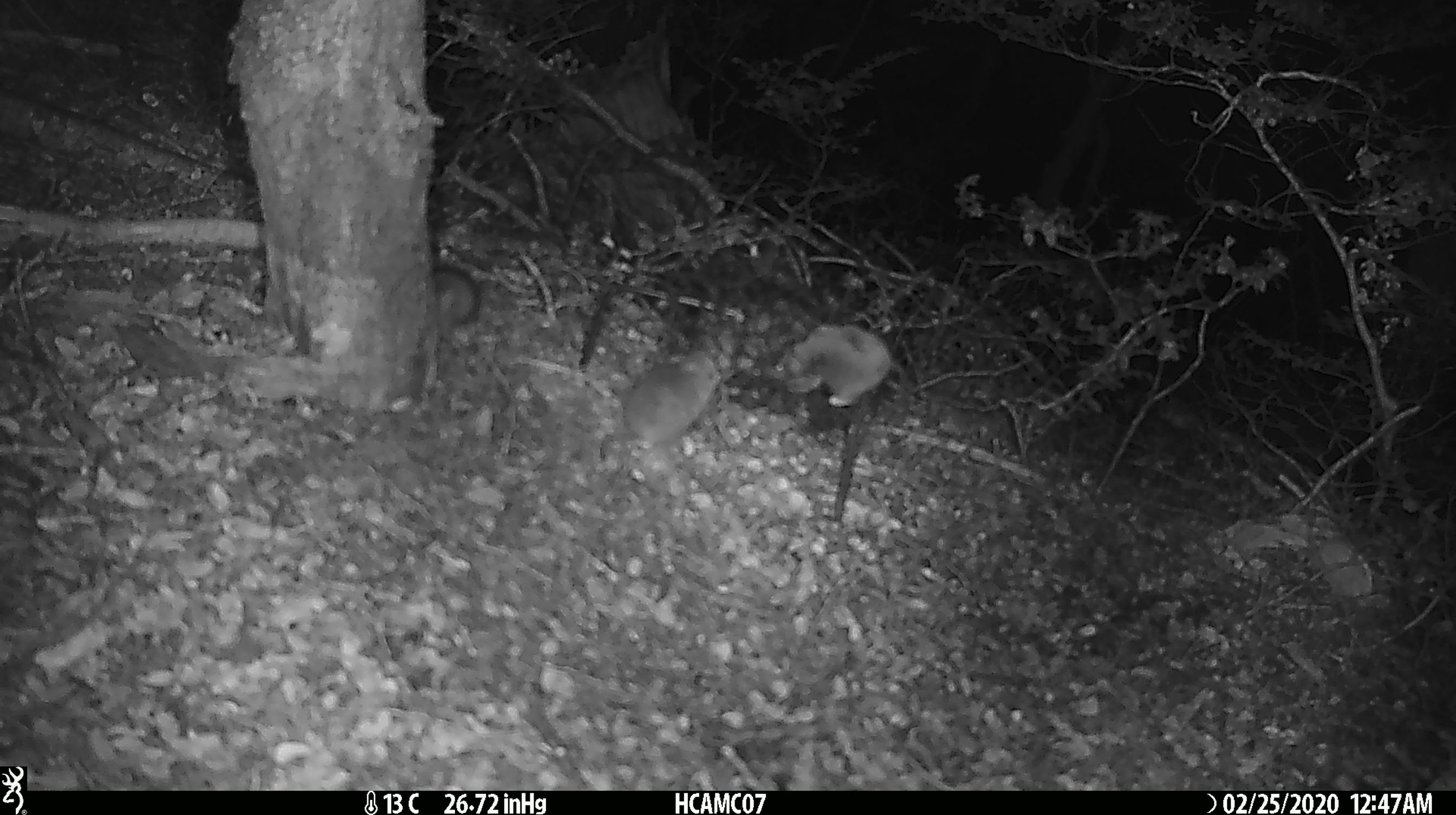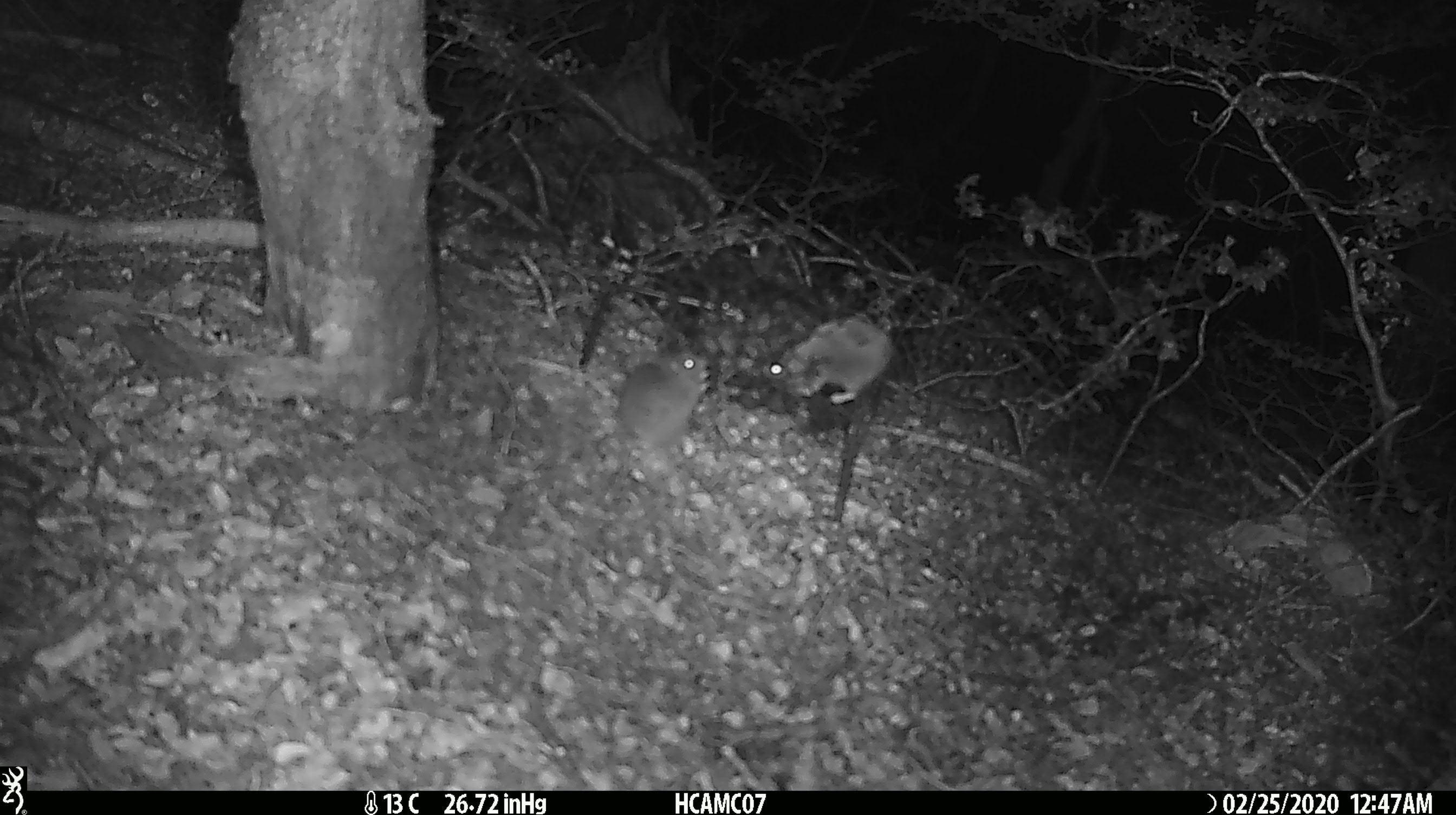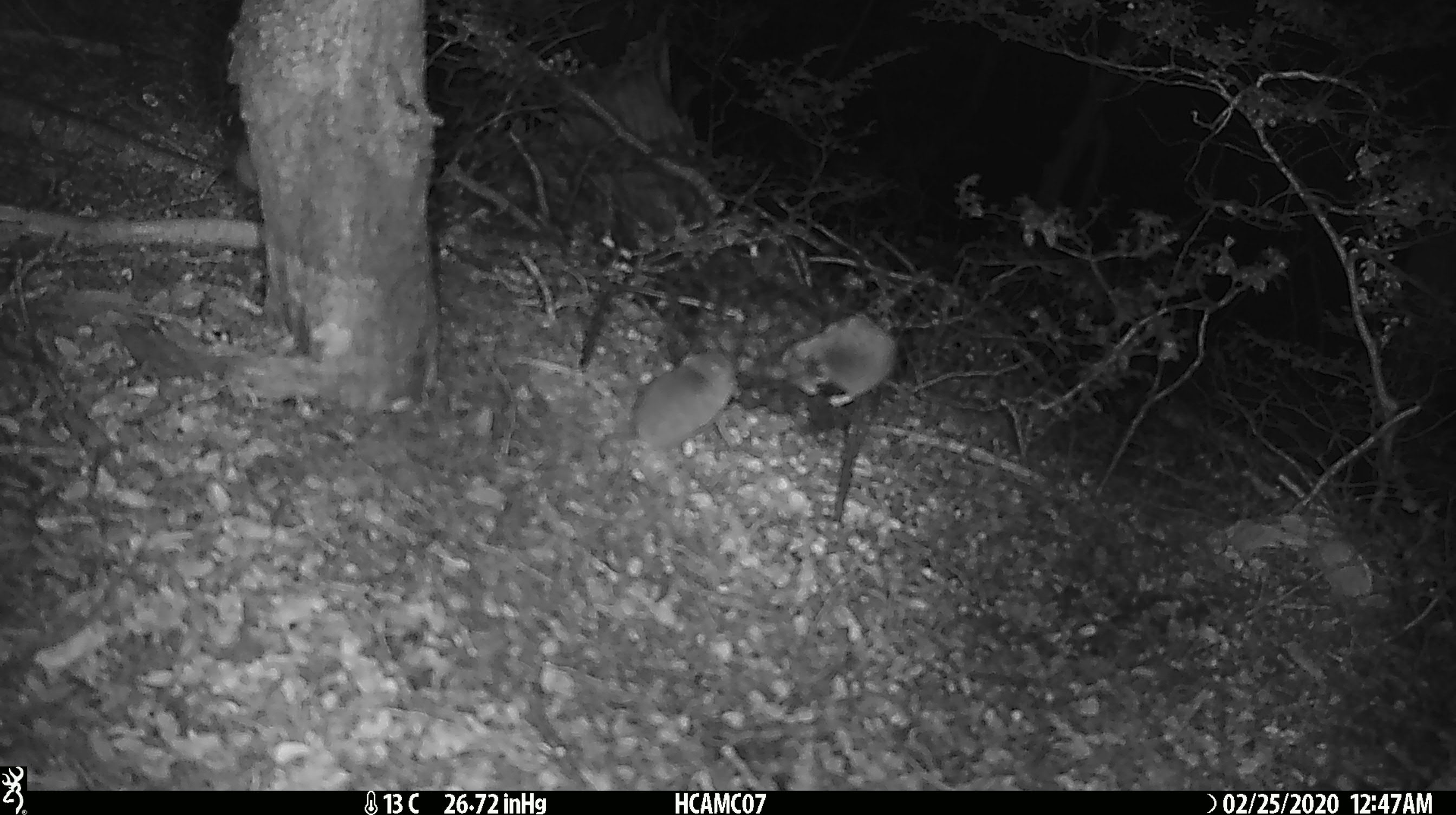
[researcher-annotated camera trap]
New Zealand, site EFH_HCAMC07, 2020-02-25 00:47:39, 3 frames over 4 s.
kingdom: Animalia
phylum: Chordata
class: Mammalia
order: Rodentia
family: Muridae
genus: Mus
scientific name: Mus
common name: mouse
Mouse (Mus).